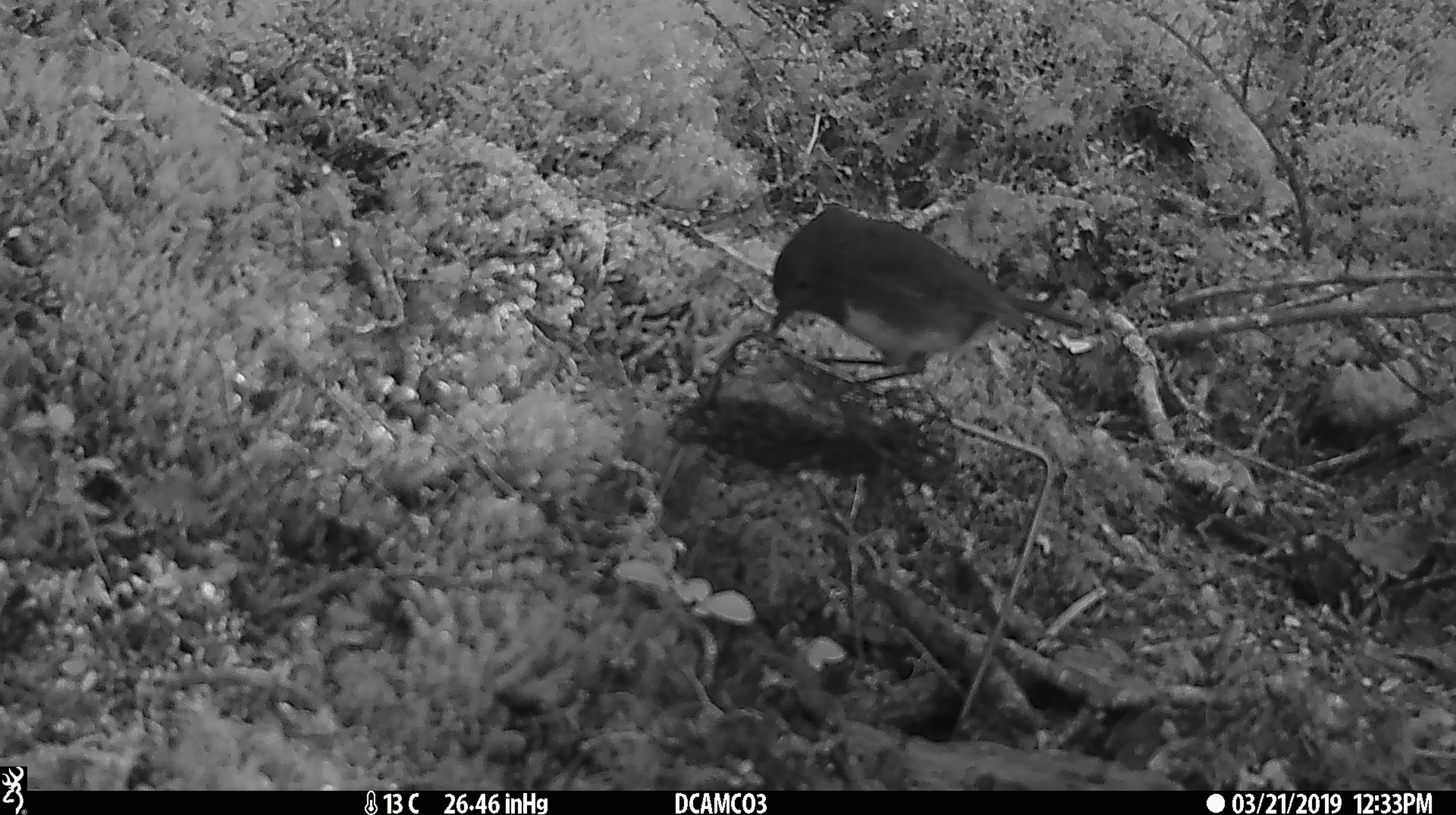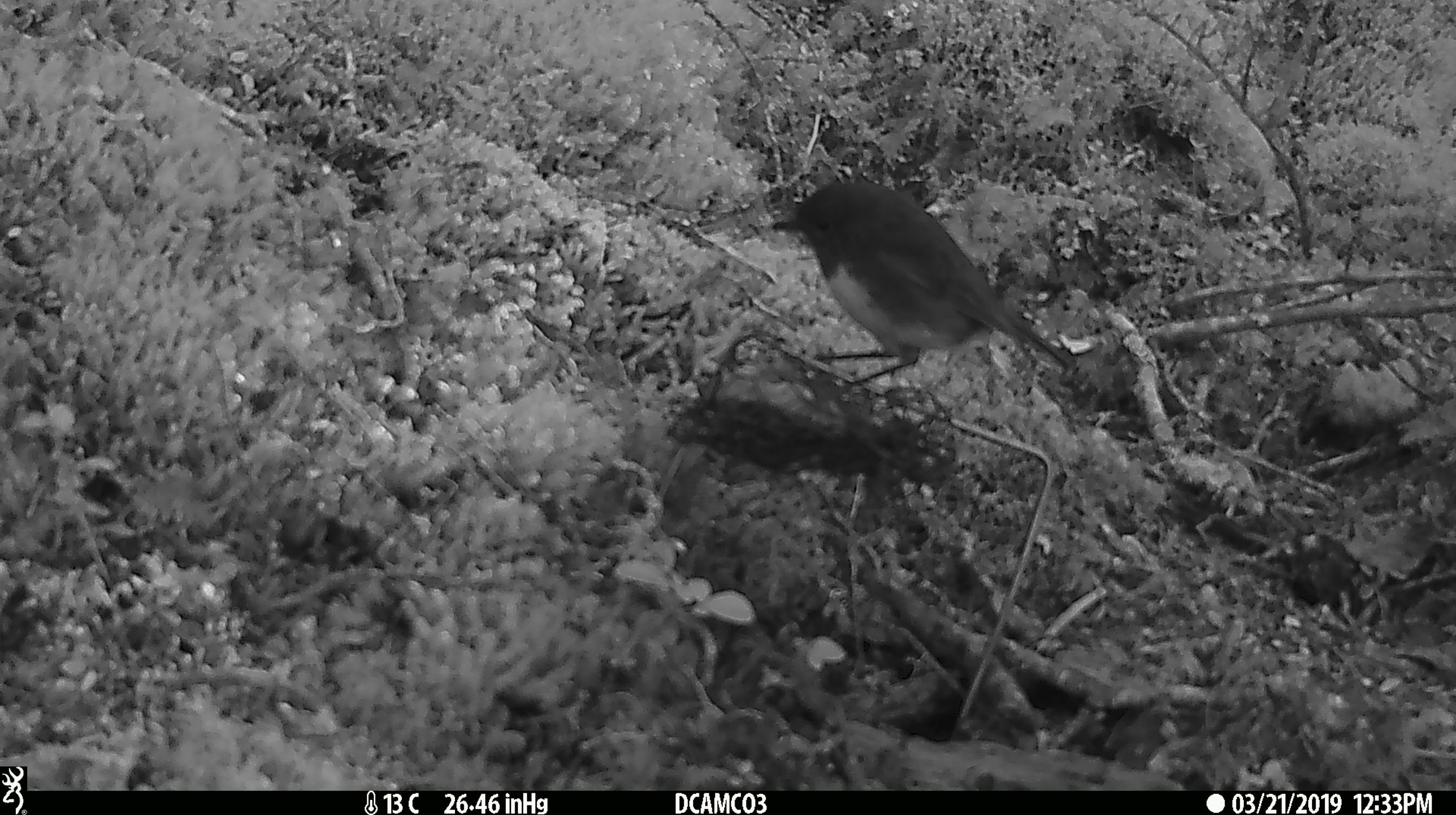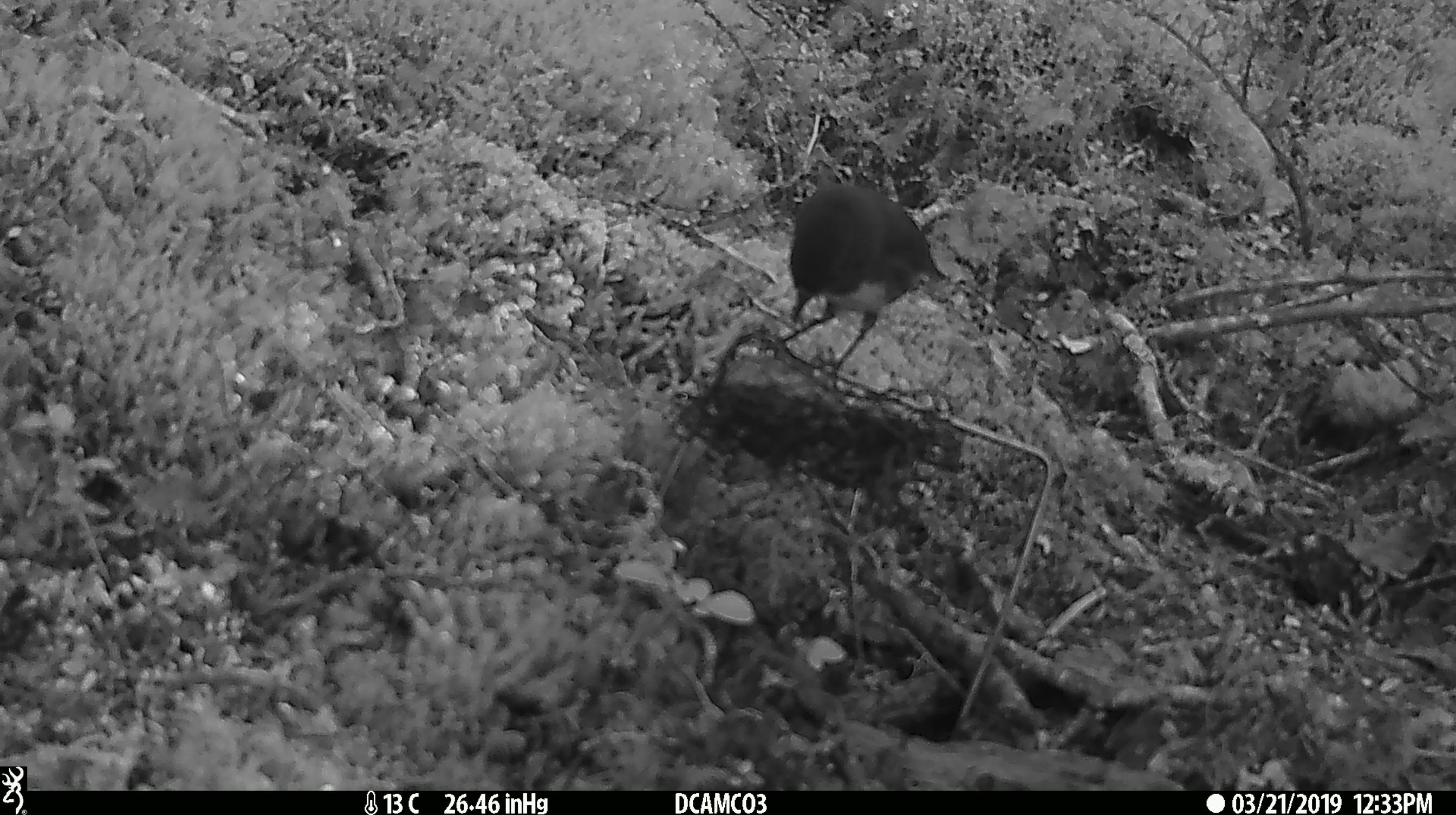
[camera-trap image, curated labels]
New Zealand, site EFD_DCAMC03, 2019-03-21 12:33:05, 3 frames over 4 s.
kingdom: Animalia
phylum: Chordata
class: Aves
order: Passeriformes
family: Petroicidae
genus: Petroica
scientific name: Petroica australis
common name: new zealand robin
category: robin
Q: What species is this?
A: Robin (new zealand robin) (Petroica australis).